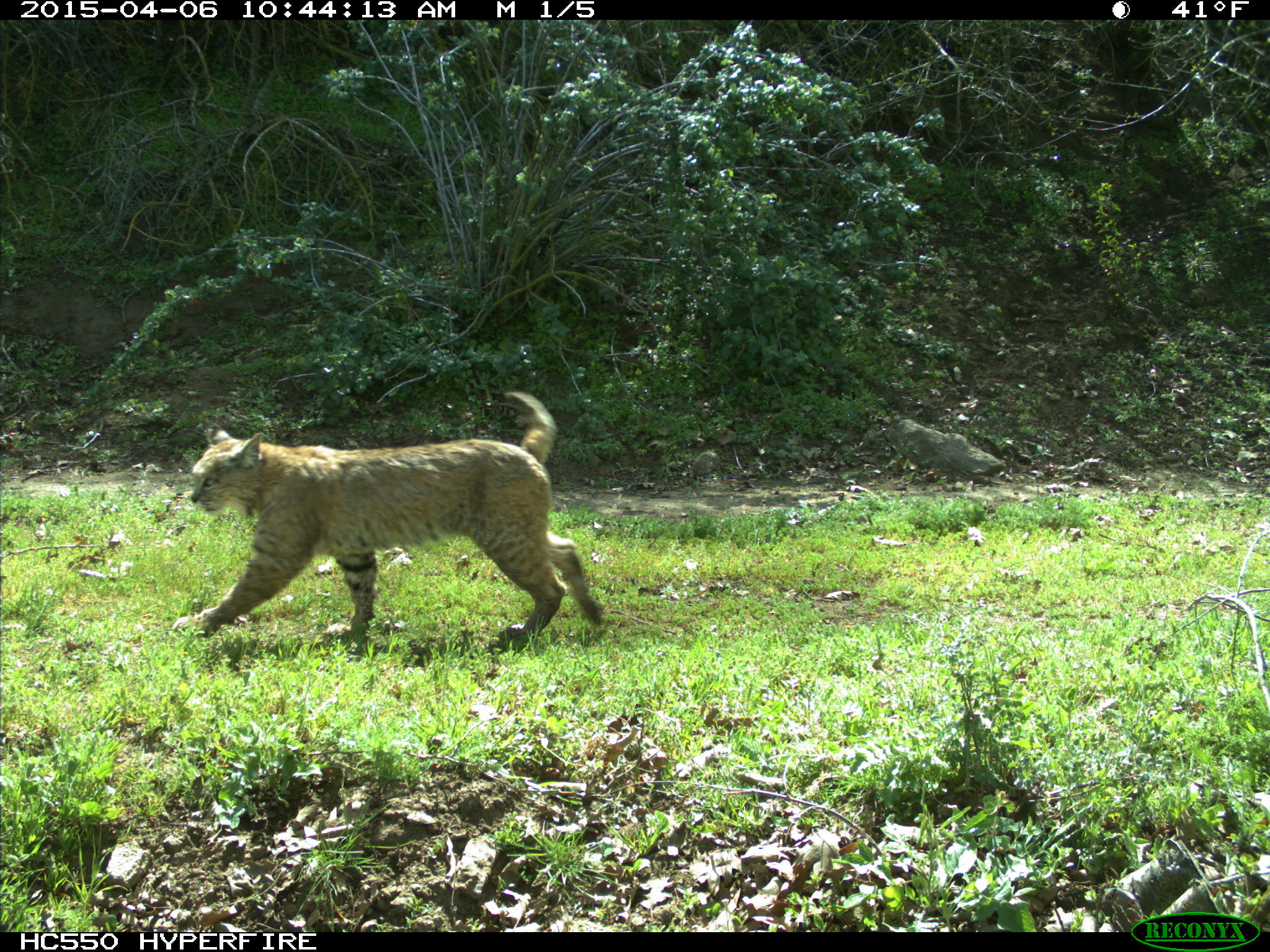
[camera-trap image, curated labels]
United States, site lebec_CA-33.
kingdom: Animalia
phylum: Chordata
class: Mammalia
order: Carnivora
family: Felidae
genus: Lynx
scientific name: Lynx rufus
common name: bobcat